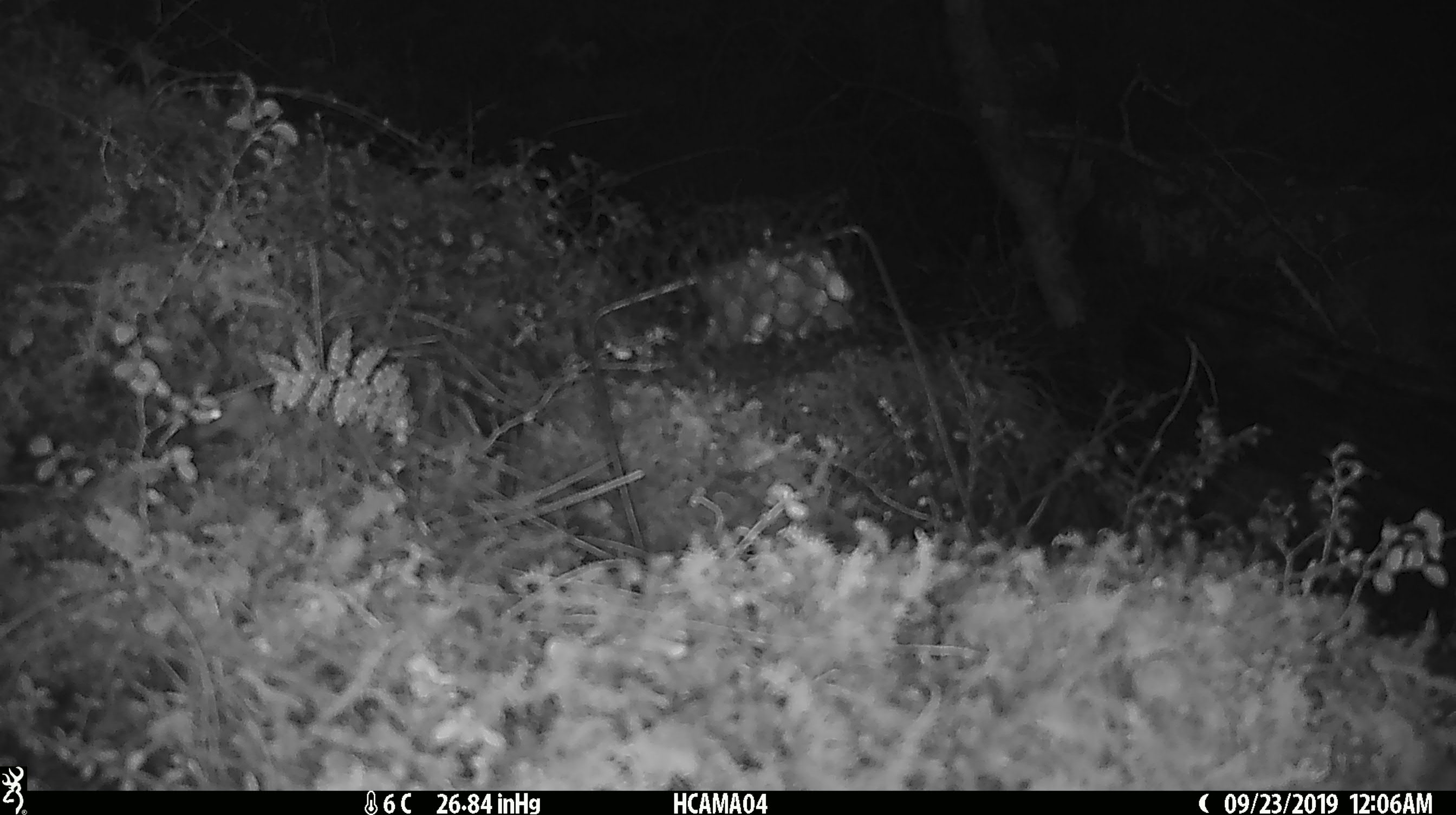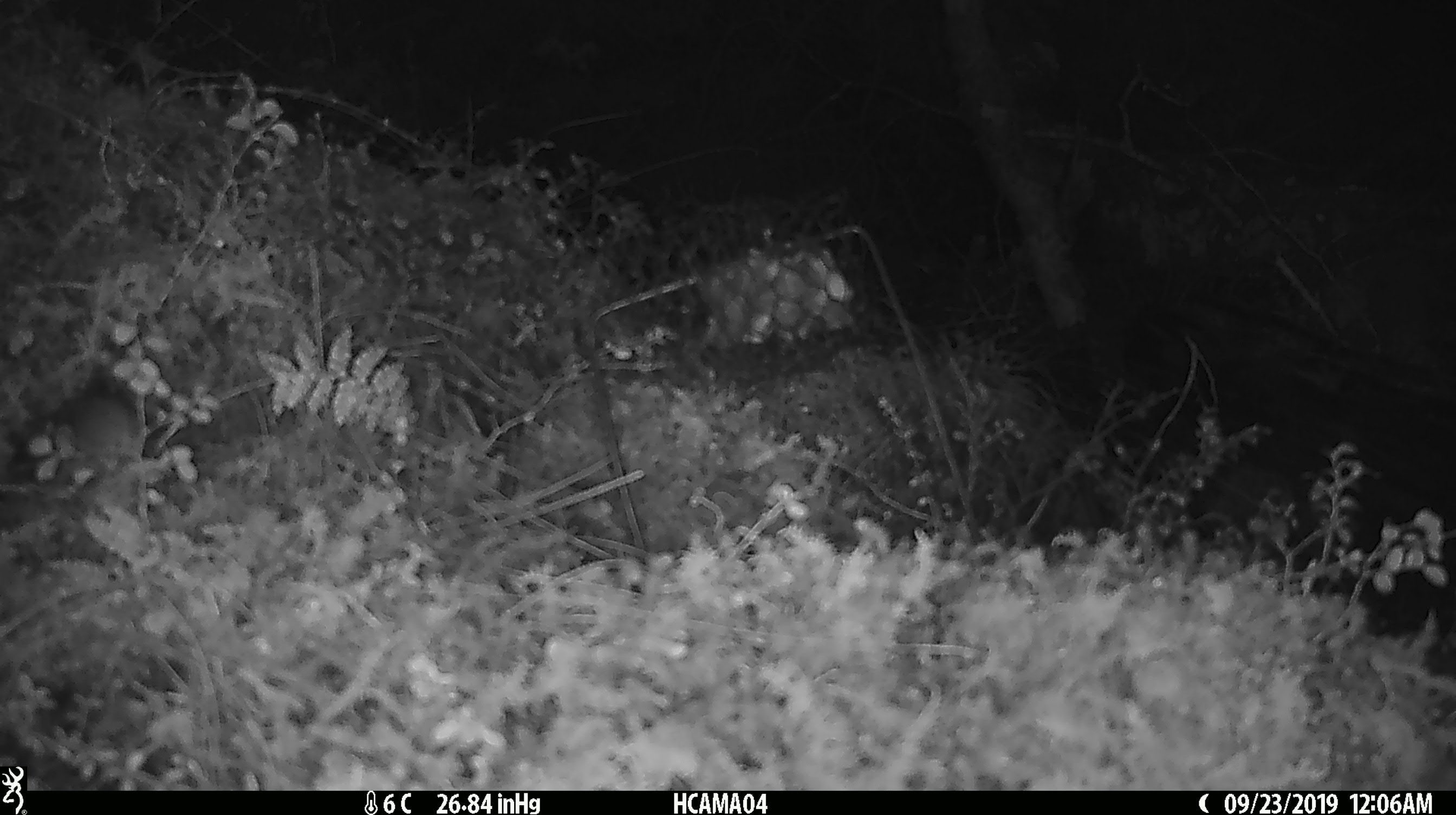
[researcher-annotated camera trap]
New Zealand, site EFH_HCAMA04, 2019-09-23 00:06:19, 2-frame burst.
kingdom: Animalia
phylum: Chordata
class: Mammalia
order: Rodentia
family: Muridae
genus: Mus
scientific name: Mus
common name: mouse